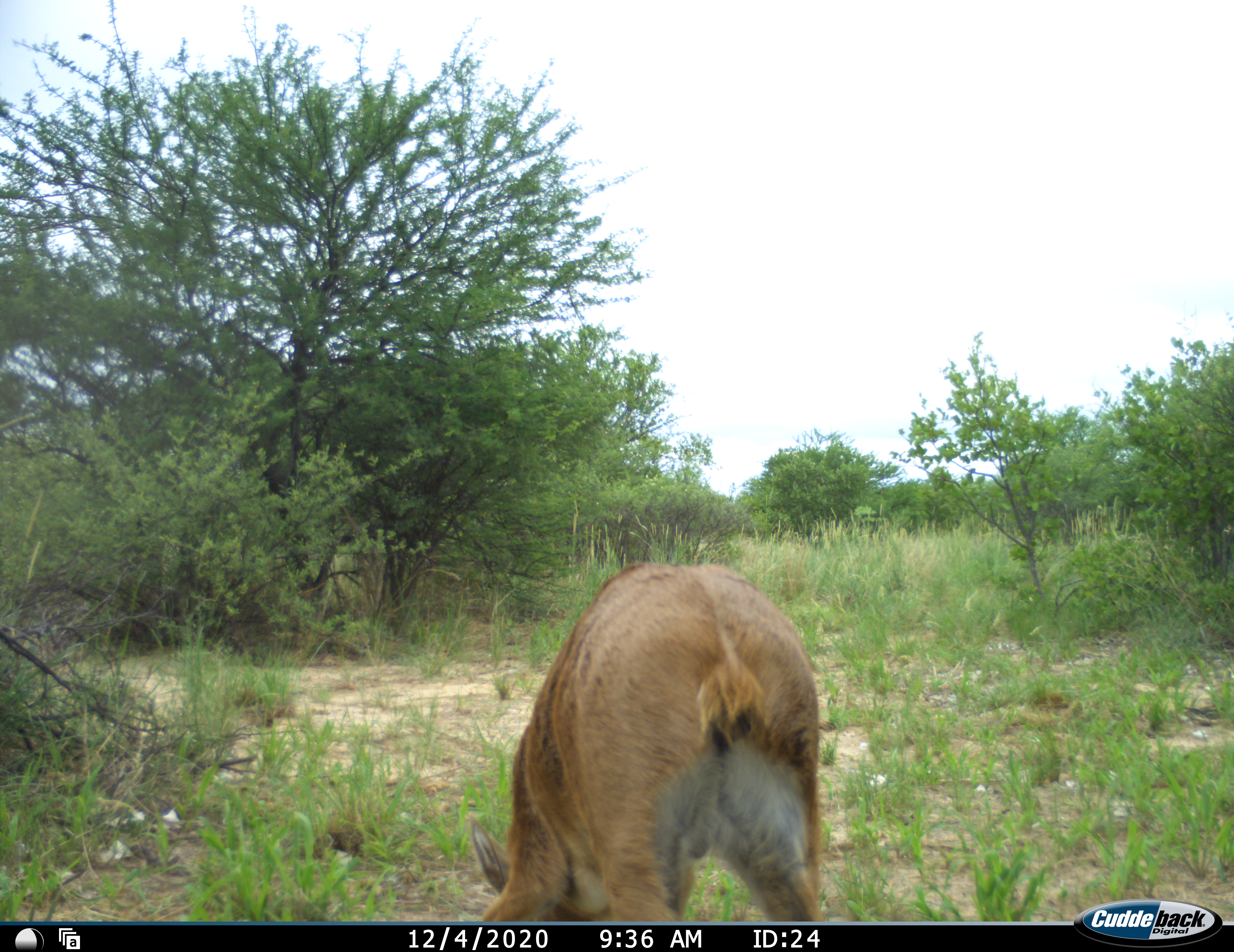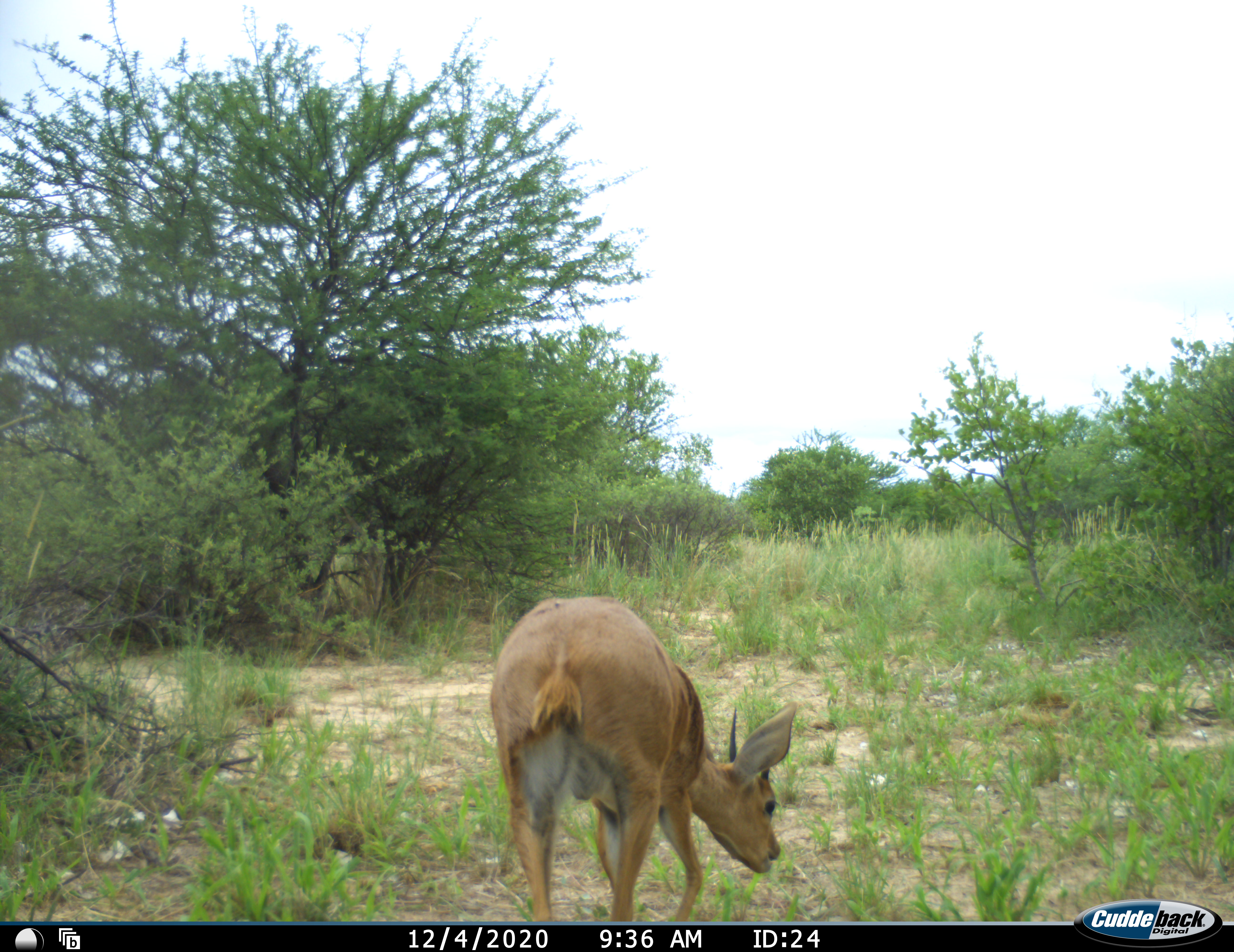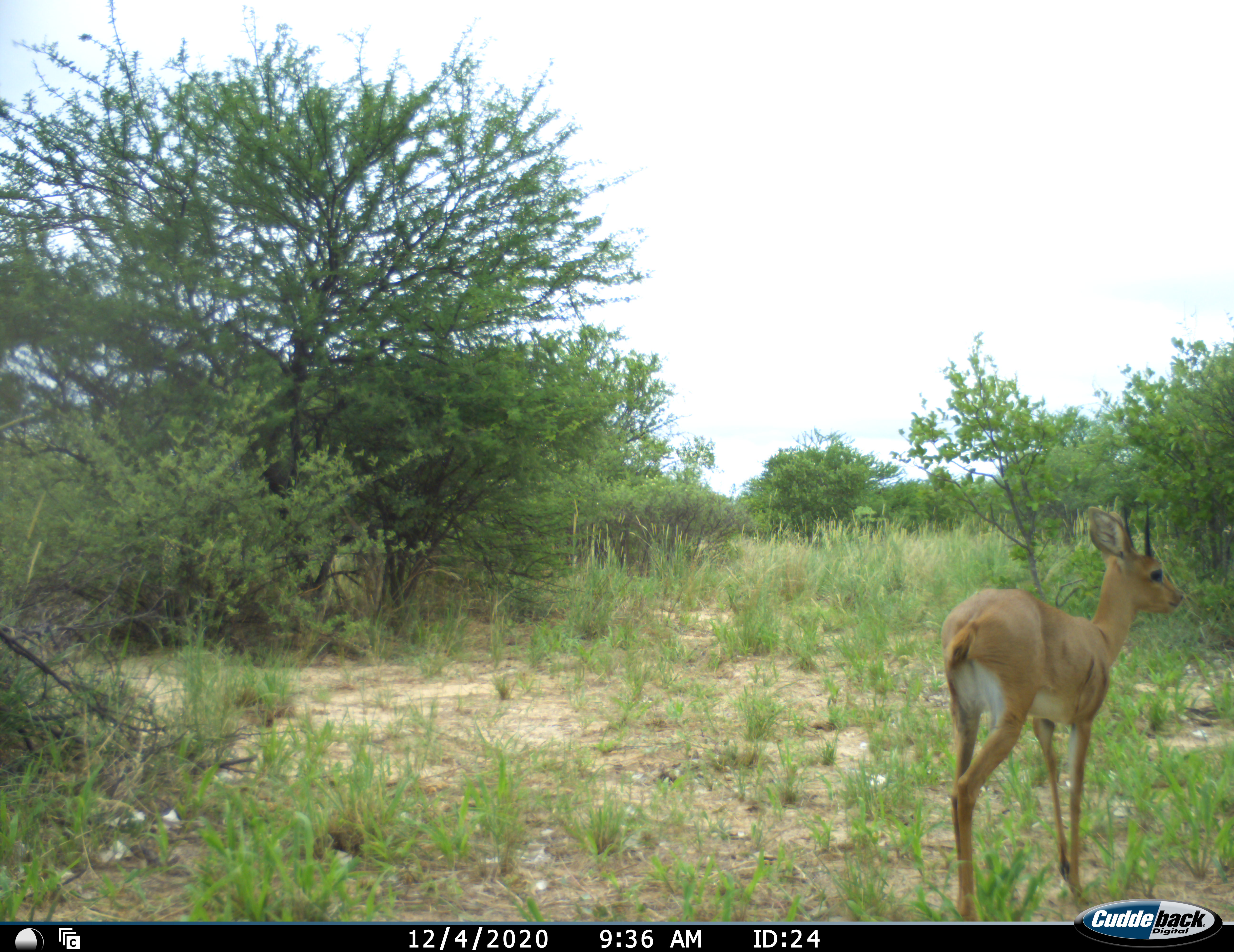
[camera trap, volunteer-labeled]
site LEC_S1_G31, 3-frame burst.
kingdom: Animalia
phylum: Chordata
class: Mammalia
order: Artiodactyla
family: Bovidae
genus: Raphicerus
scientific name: Raphicerus campestris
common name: steenbok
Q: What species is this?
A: Steenbok (Raphicerus campestris).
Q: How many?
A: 1.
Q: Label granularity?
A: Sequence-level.